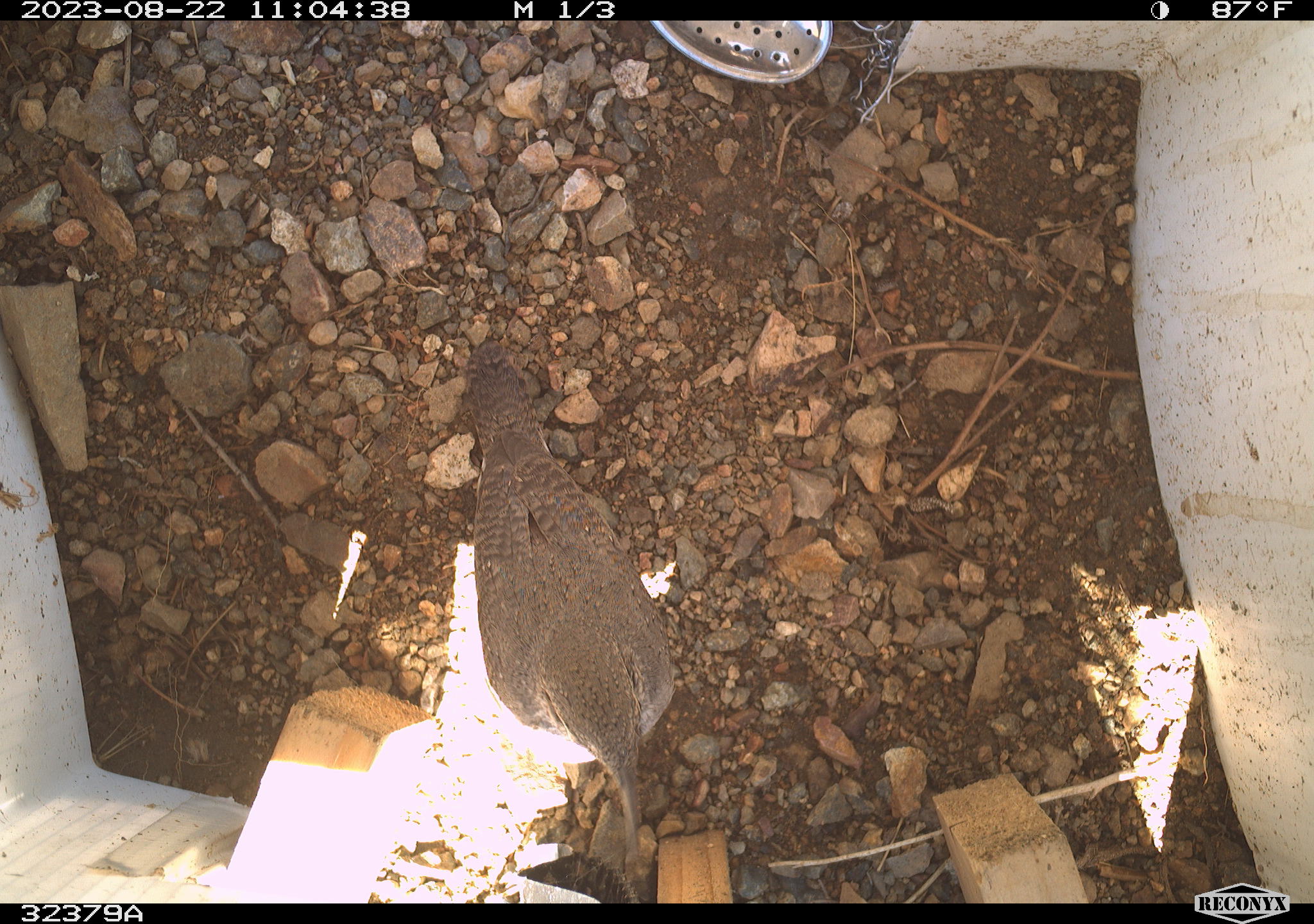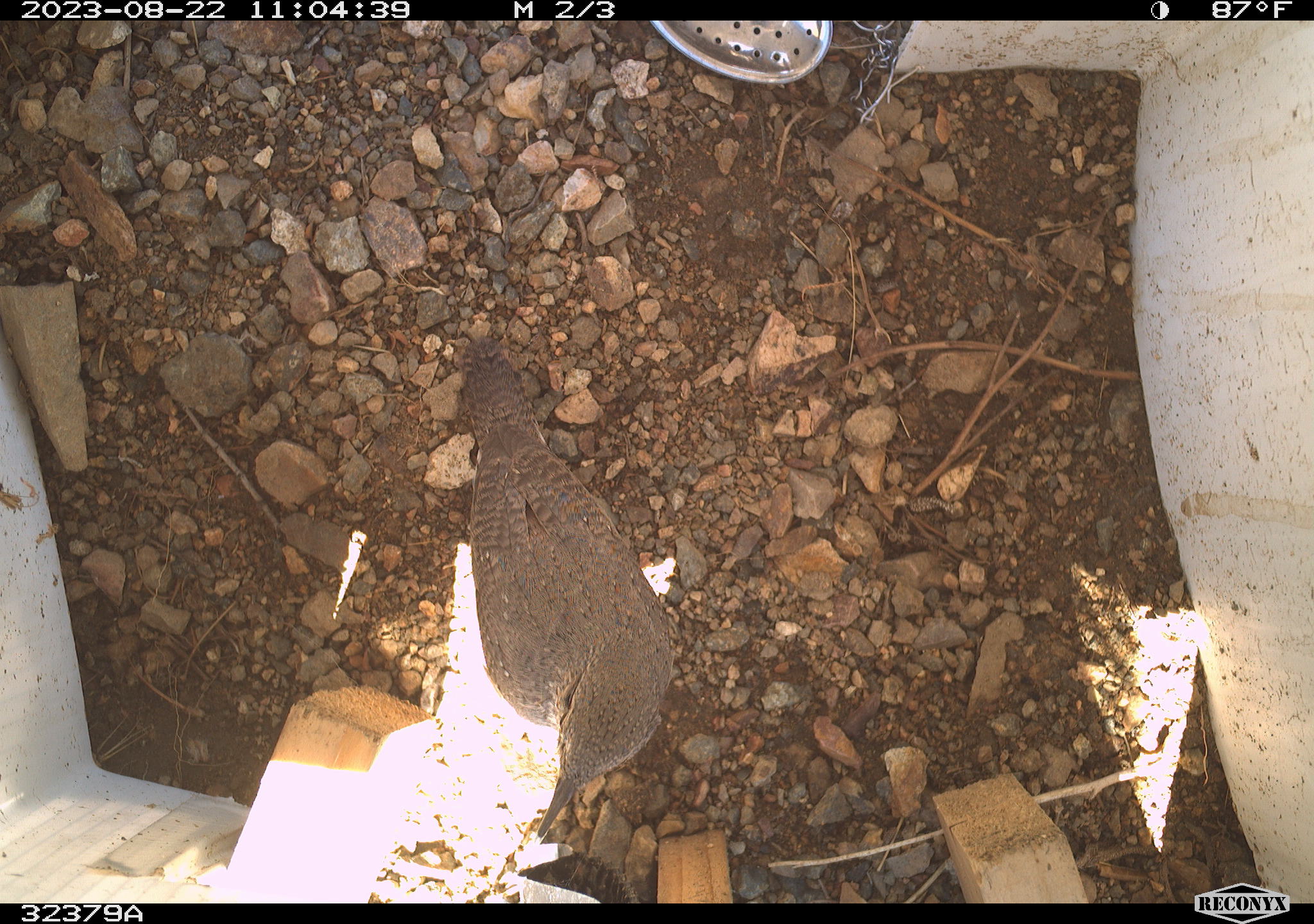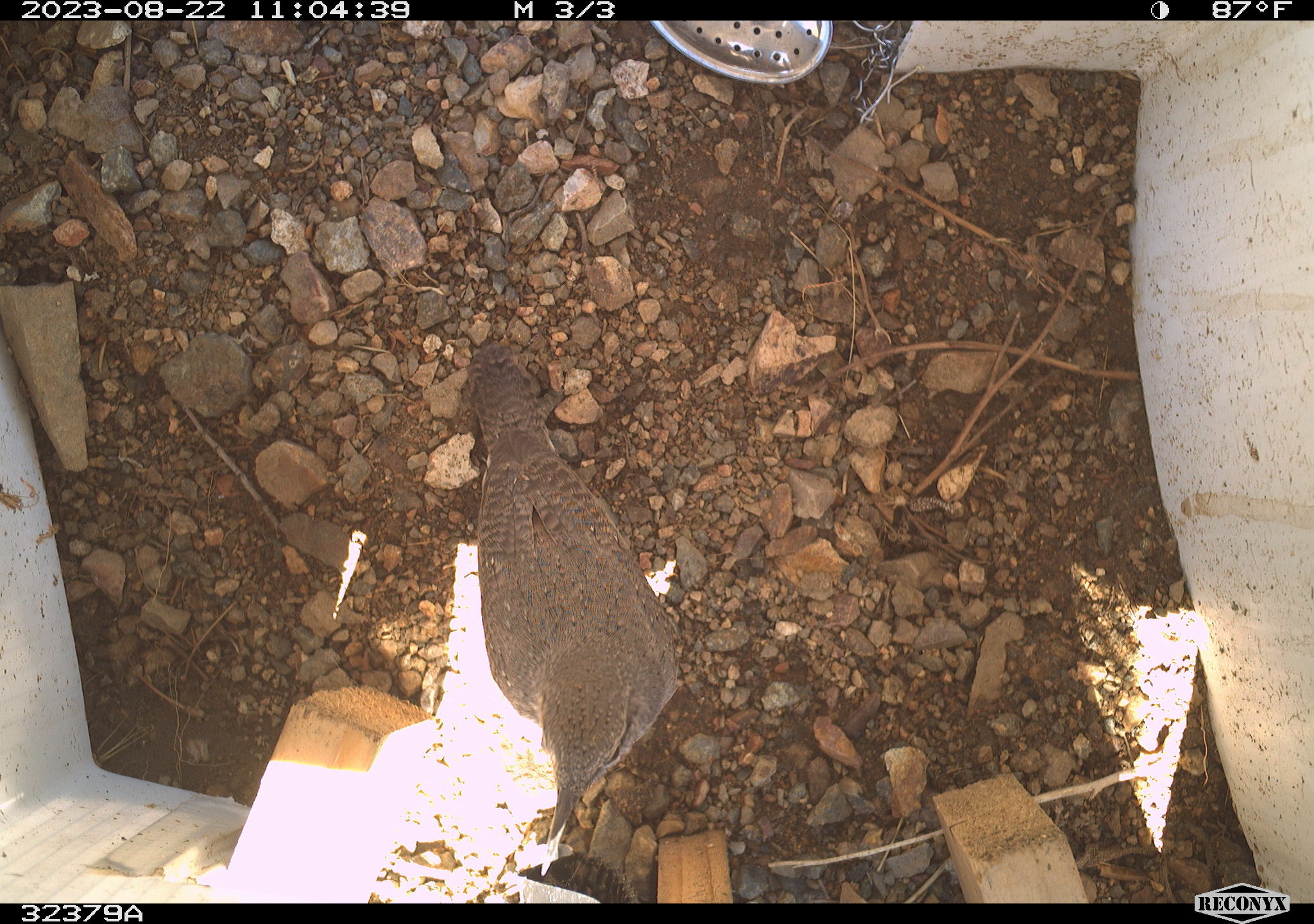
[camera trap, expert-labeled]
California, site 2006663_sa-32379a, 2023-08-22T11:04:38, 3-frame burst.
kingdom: Animalia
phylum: Chordata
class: Aves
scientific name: Aves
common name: bird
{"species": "bird (Aves)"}